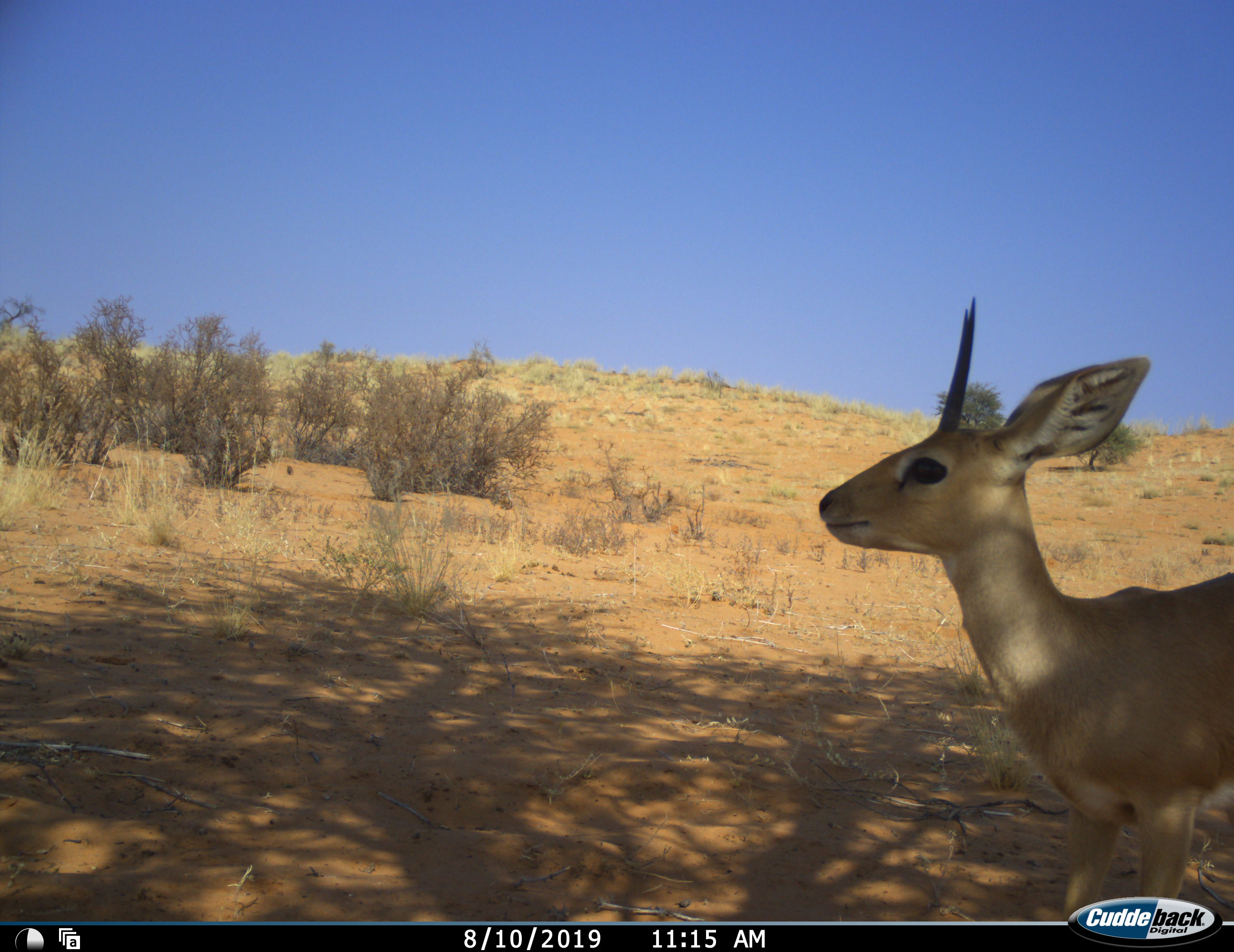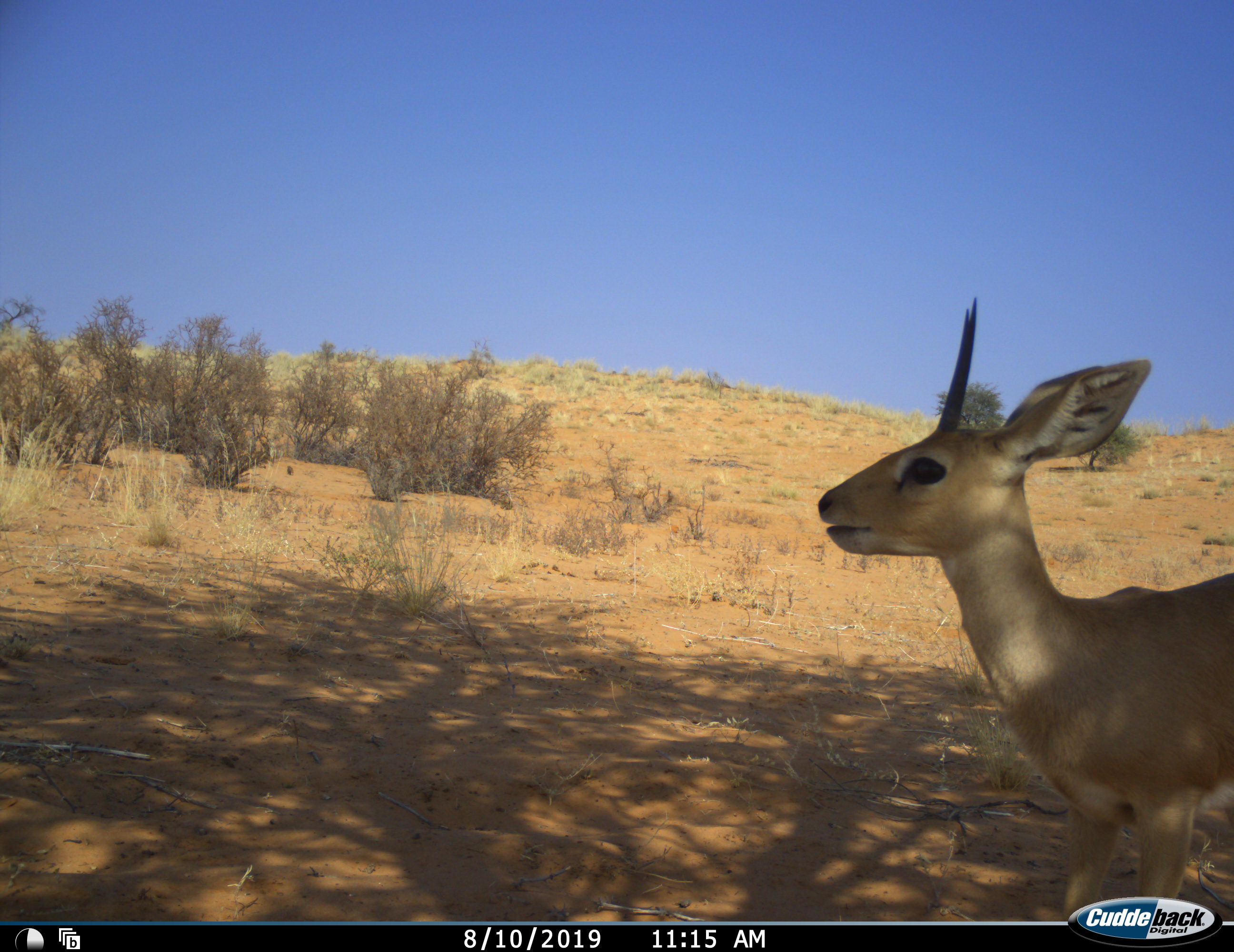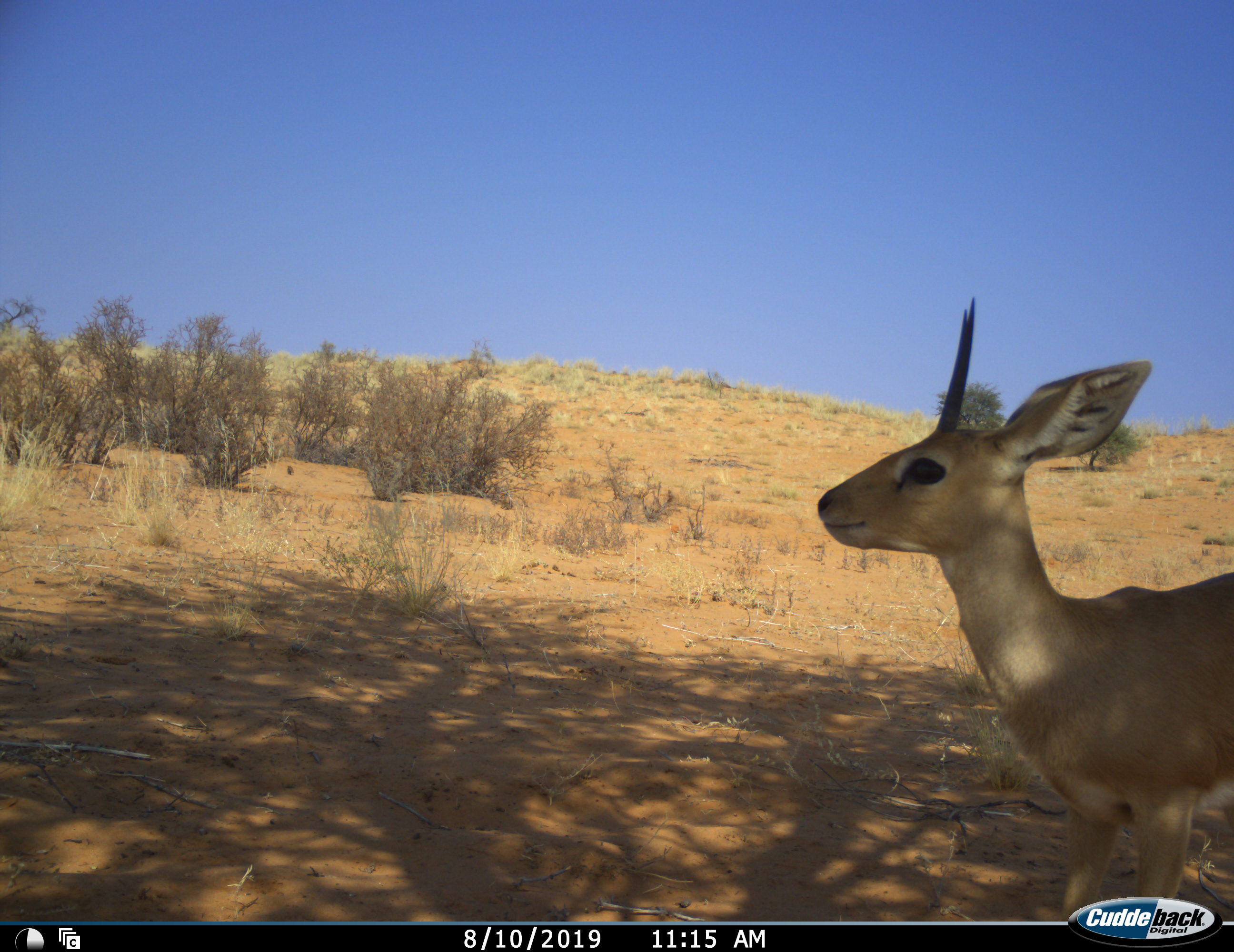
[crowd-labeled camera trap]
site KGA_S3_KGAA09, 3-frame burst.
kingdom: Animalia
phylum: Chordata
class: Mammalia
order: Artiodactyla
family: Bovidae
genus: Raphicerus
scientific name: Raphicerus campestris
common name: steenbok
Steenbok (Raphicerus campestris), count 1. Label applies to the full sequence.